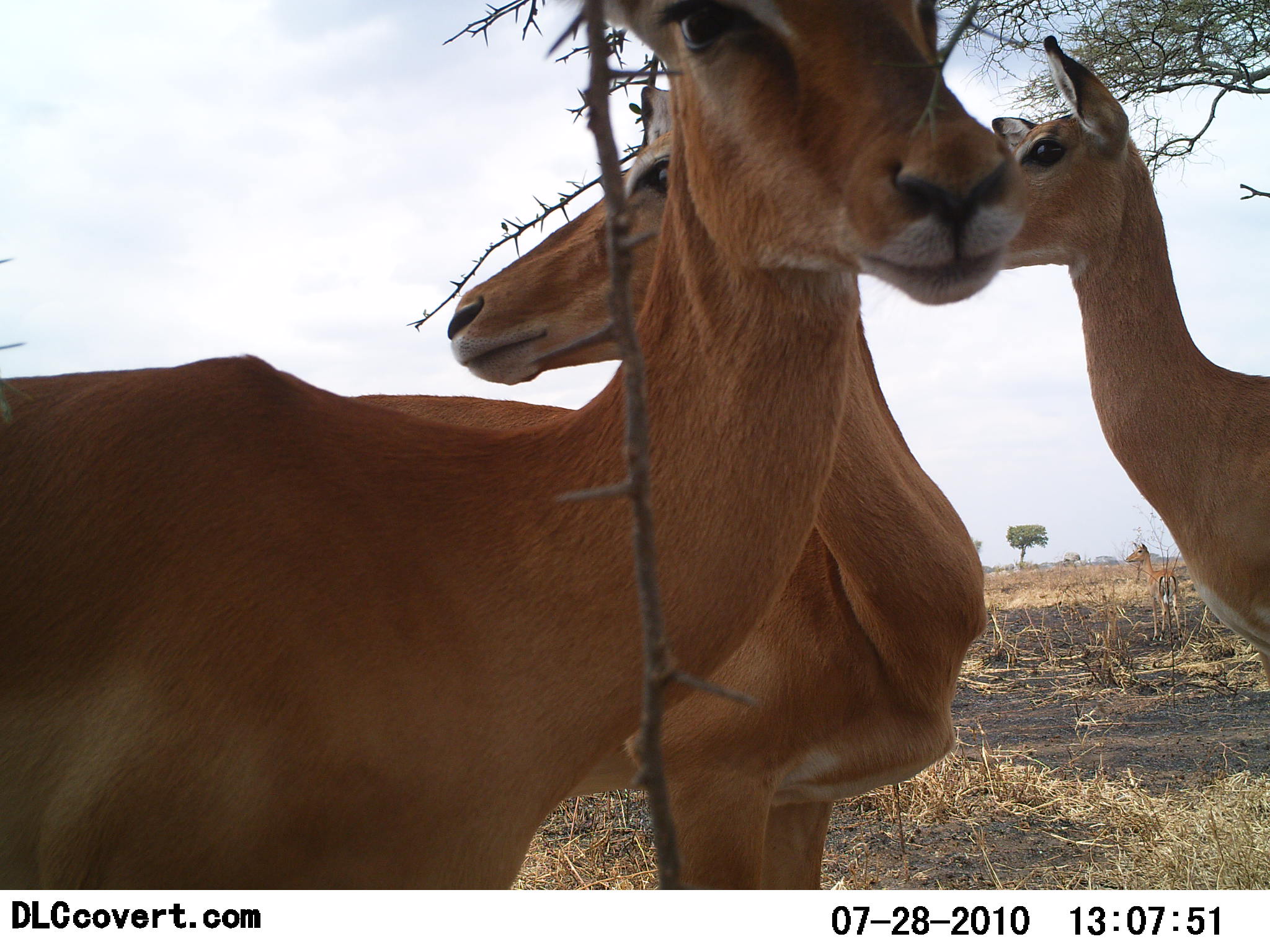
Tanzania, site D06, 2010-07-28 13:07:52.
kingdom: Animalia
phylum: Chordata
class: Mammalia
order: Artiodactyla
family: Bovidae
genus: Aepyceros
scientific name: Aepyceros melampus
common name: impala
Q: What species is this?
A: Impala (Aepyceros melampus).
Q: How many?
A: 3.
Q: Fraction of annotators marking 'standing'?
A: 100%.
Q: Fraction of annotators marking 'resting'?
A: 0%.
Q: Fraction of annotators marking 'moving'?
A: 0%.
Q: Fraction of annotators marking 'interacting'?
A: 0%.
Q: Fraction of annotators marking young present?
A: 8%.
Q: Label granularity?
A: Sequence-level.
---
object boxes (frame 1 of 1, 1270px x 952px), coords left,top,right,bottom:
animal: 0,1,1032,891; 445,72,994,889; 988,34,1270,722; 1123,536,1187,646